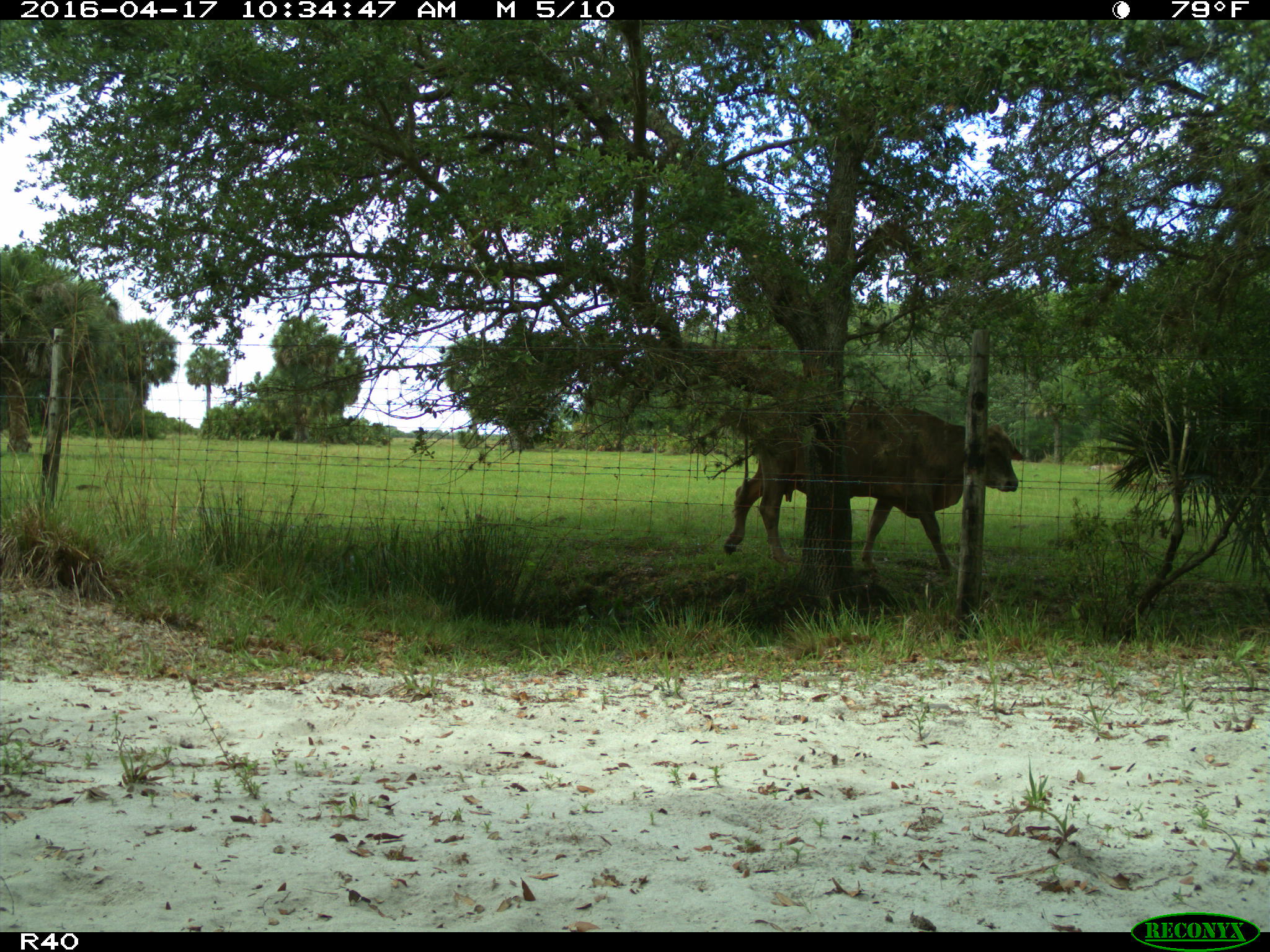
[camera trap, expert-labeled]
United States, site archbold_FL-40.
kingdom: Animalia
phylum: Chordata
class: Mammalia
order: Artiodactyla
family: Bovidae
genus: Bos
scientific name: Bos taurus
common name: domestic cow